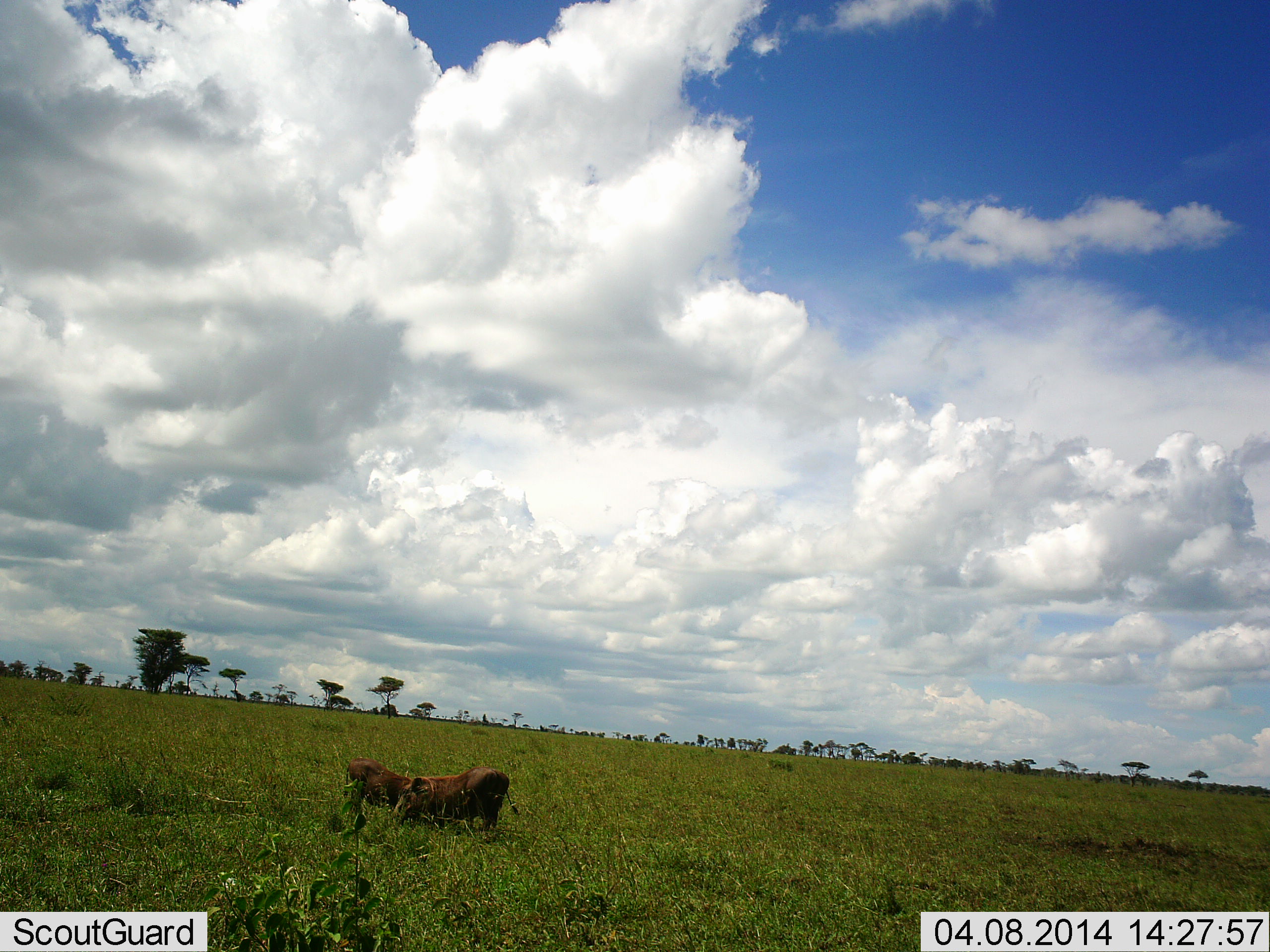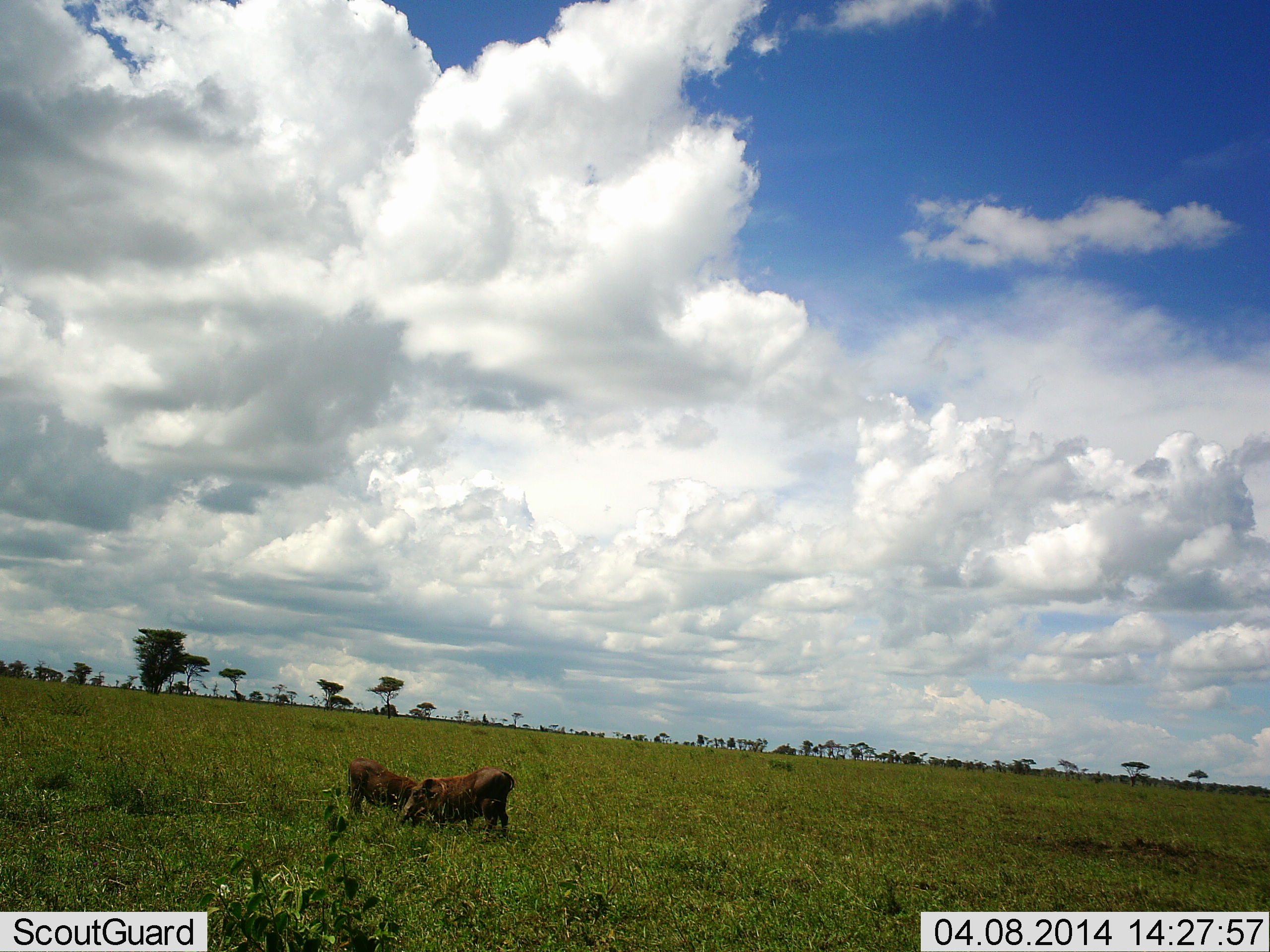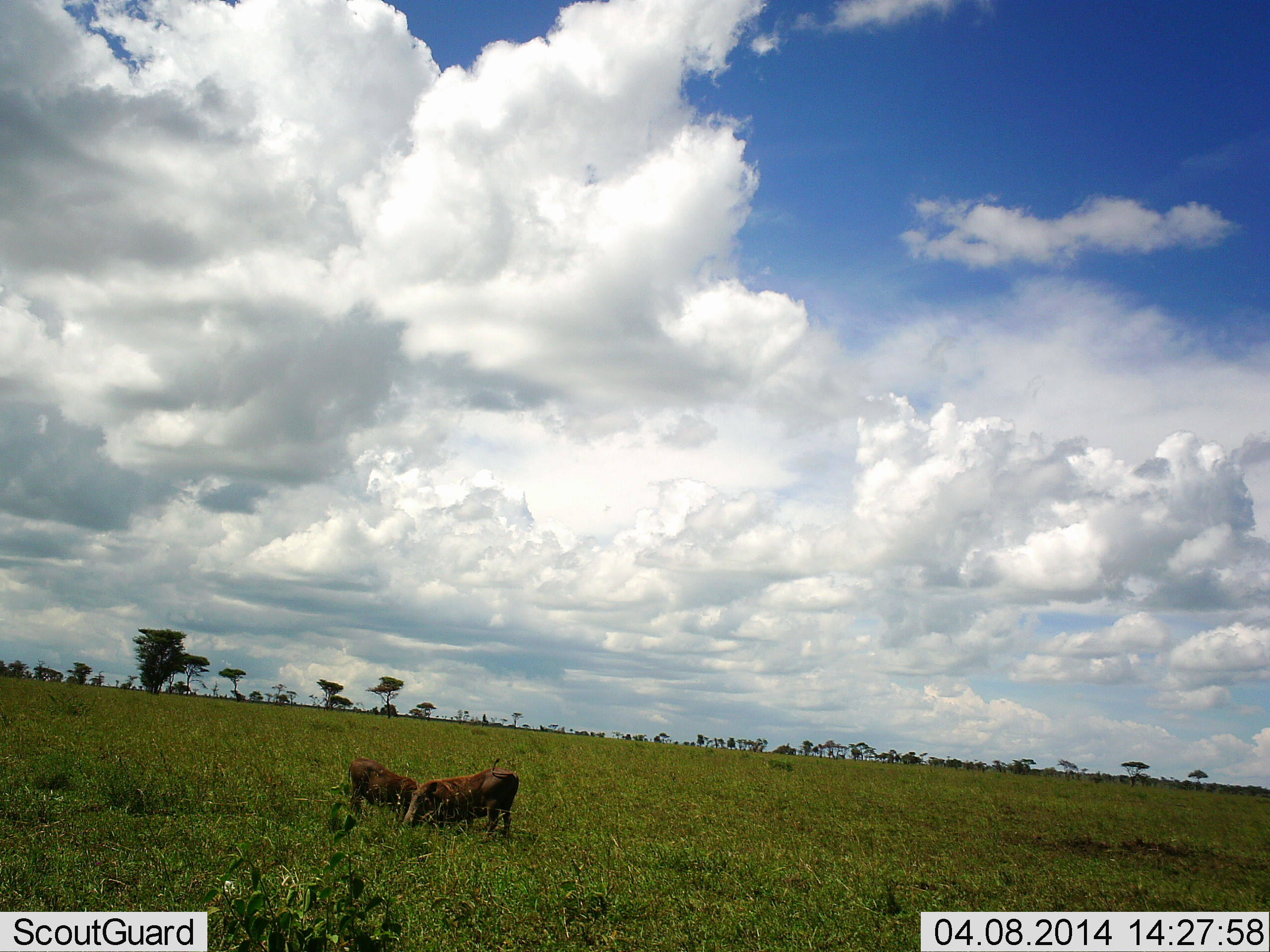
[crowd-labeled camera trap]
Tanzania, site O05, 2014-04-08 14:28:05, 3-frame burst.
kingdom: Animalia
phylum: Chordata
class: Mammalia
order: Artiodactyla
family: Suidae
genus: Phacochoerus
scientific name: Phacochoerus africanus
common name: warthog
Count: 2.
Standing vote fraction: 30%.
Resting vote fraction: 0%.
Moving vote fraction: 0%.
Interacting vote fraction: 0%.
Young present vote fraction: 0%.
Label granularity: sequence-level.